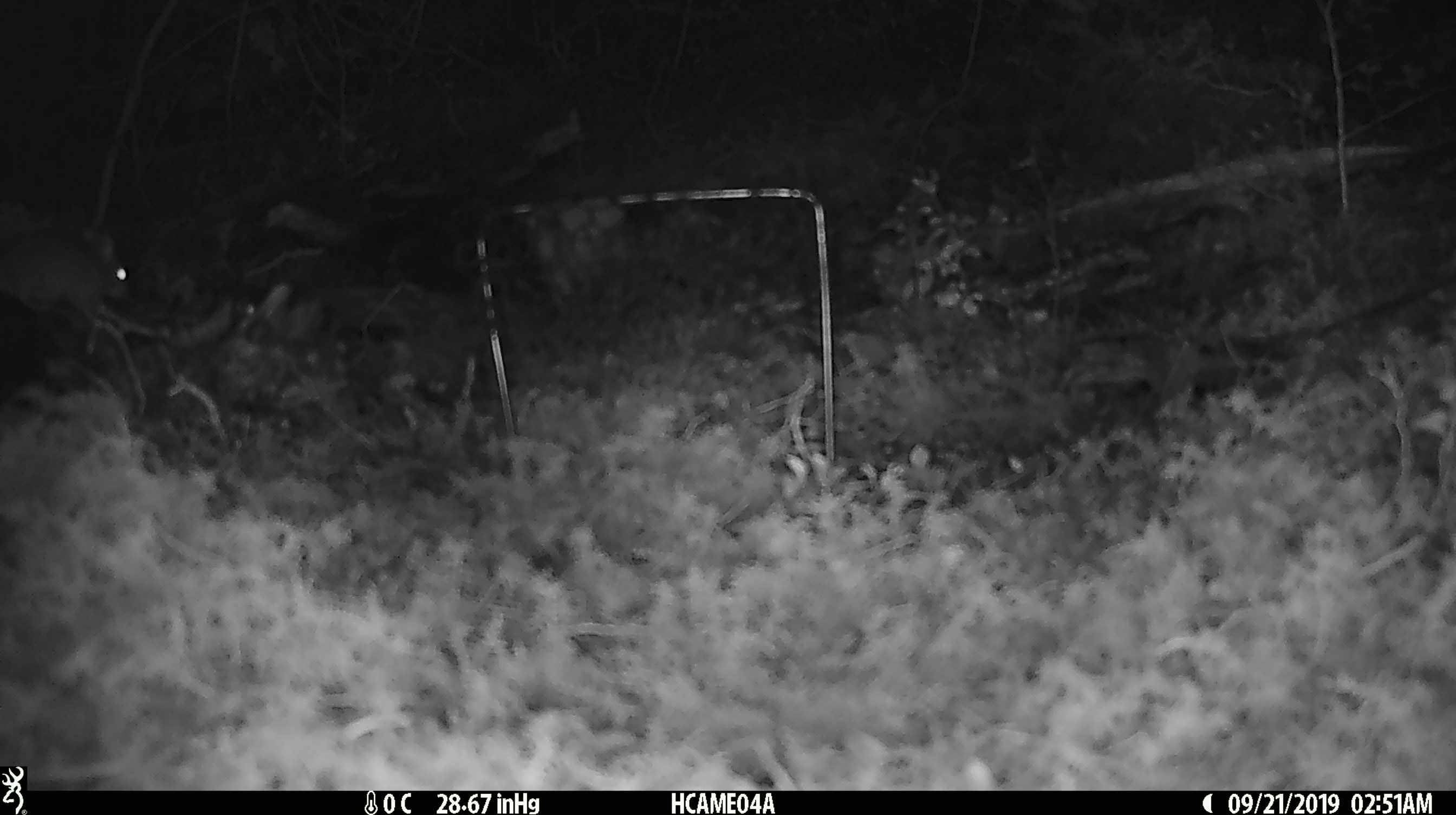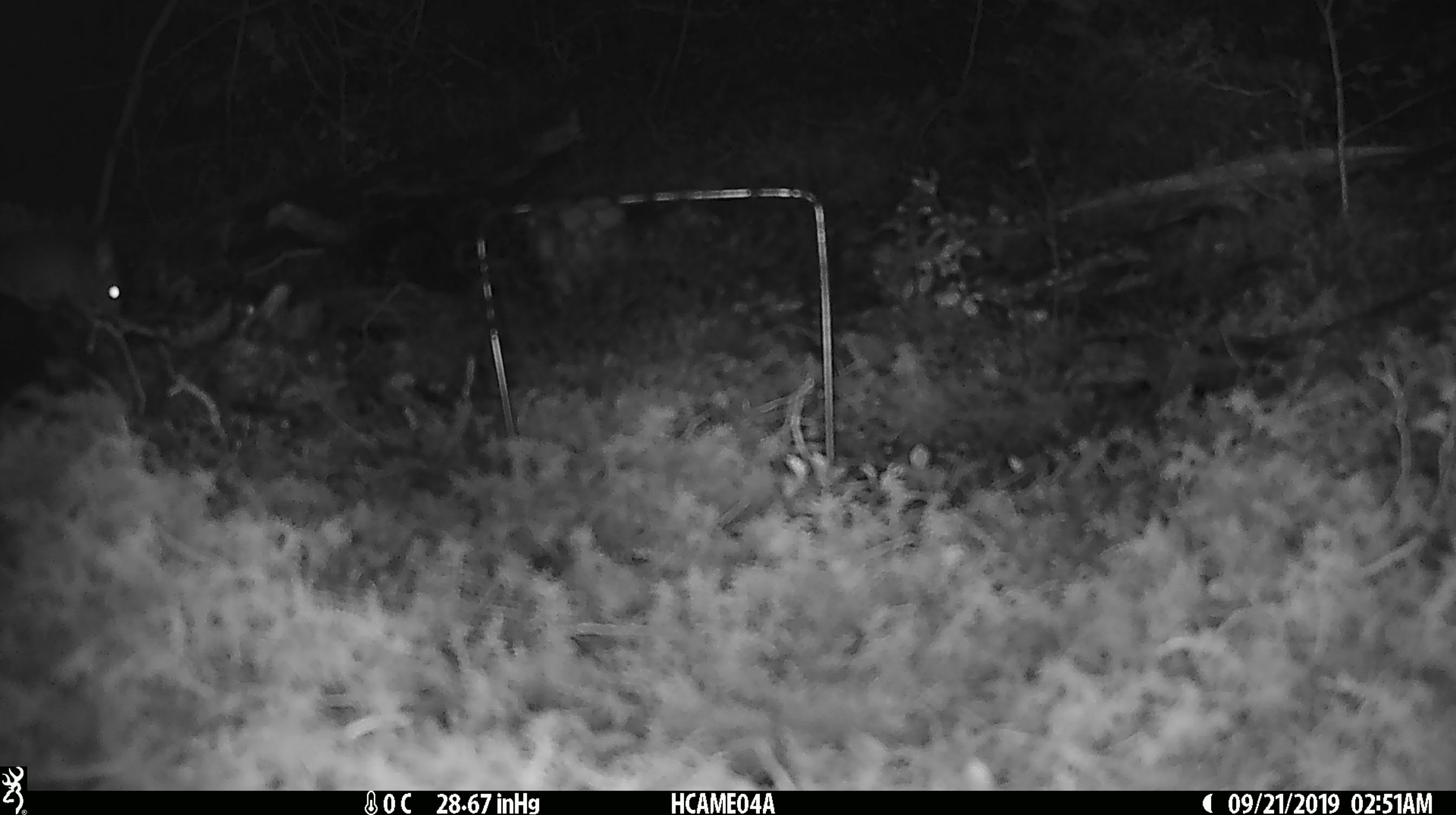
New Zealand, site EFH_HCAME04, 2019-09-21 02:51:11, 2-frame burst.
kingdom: Animalia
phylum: Chordata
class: Mammalia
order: Rodentia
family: Muridae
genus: Mus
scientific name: Mus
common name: mouse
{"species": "mouse (Mus)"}